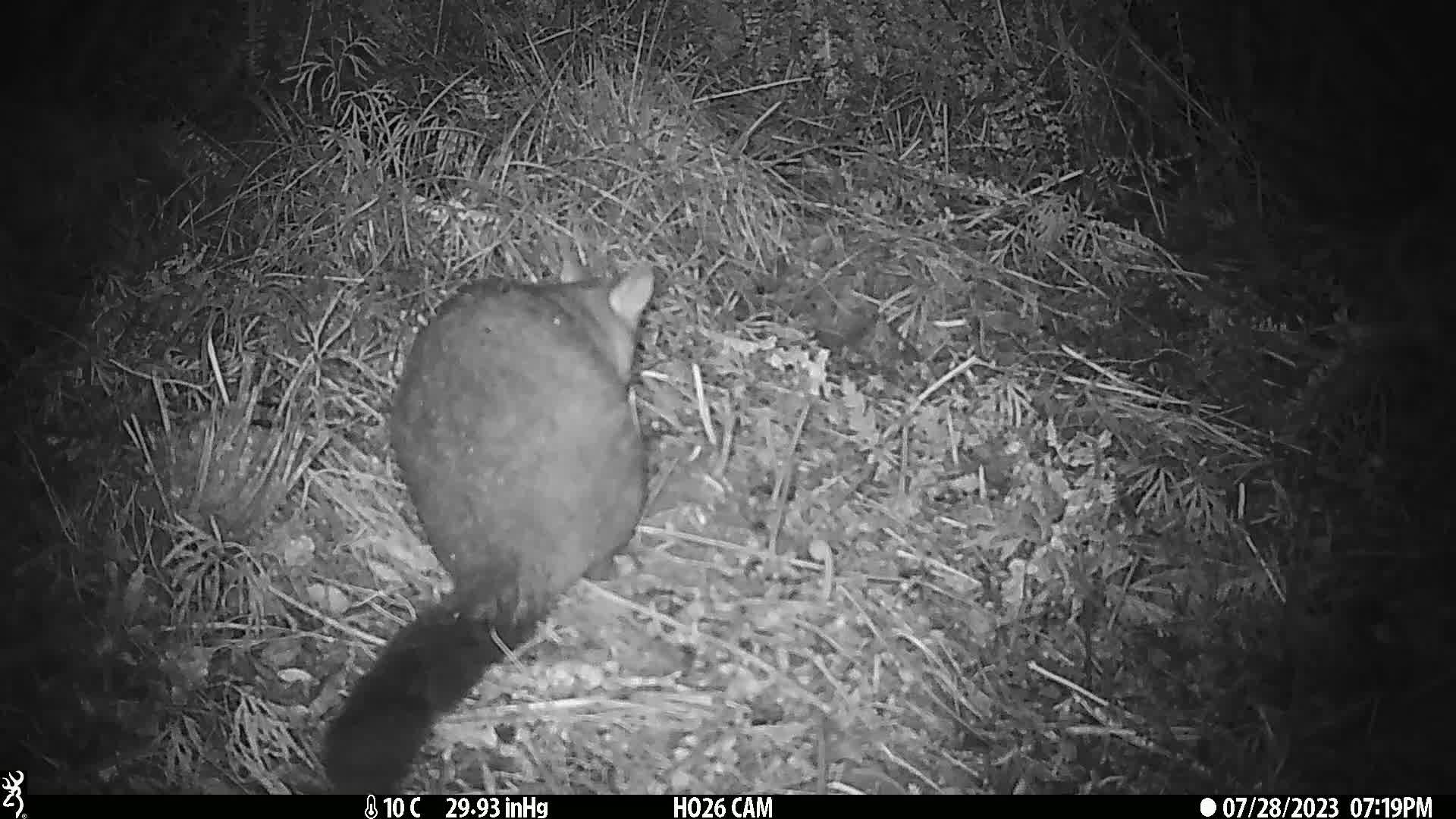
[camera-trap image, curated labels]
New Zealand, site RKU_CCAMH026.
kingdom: Animalia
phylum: Chordata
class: Mammalia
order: Diprotodontia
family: Phalangeridae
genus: Trichosurus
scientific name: Trichosurus vulpecula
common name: common brushtail possum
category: possum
Possum (common brushtail possum) (Trichosurus vulpecula).